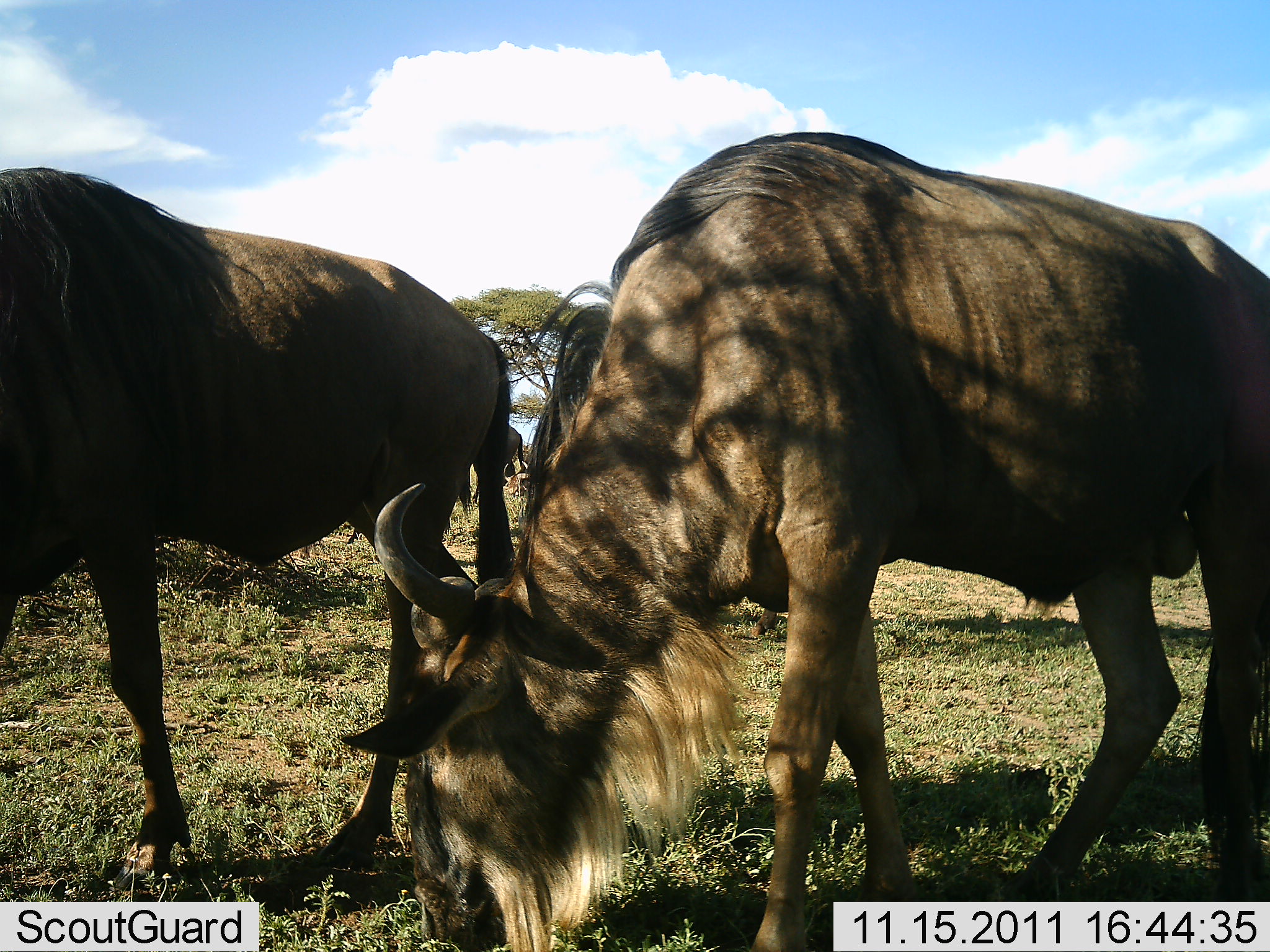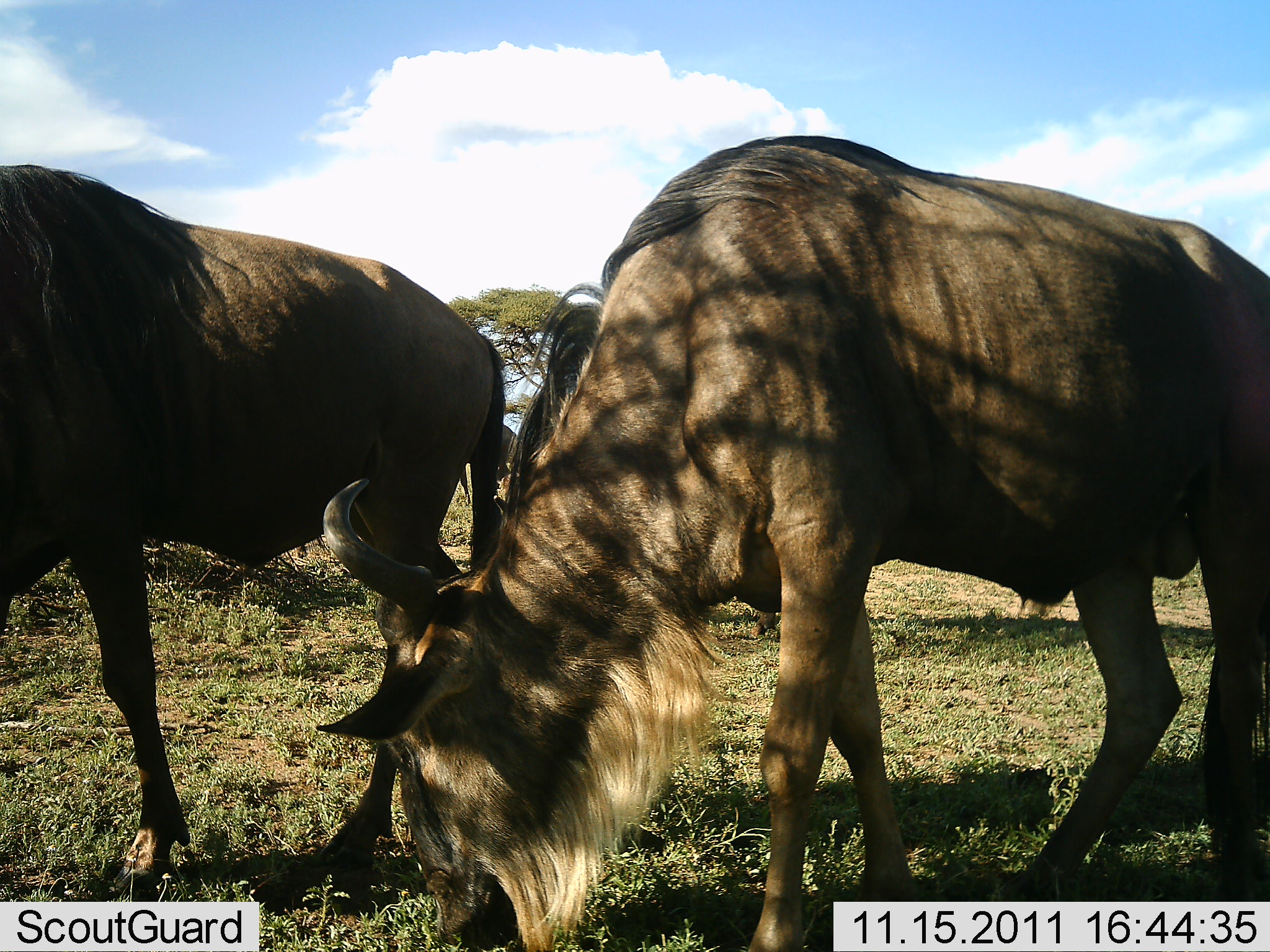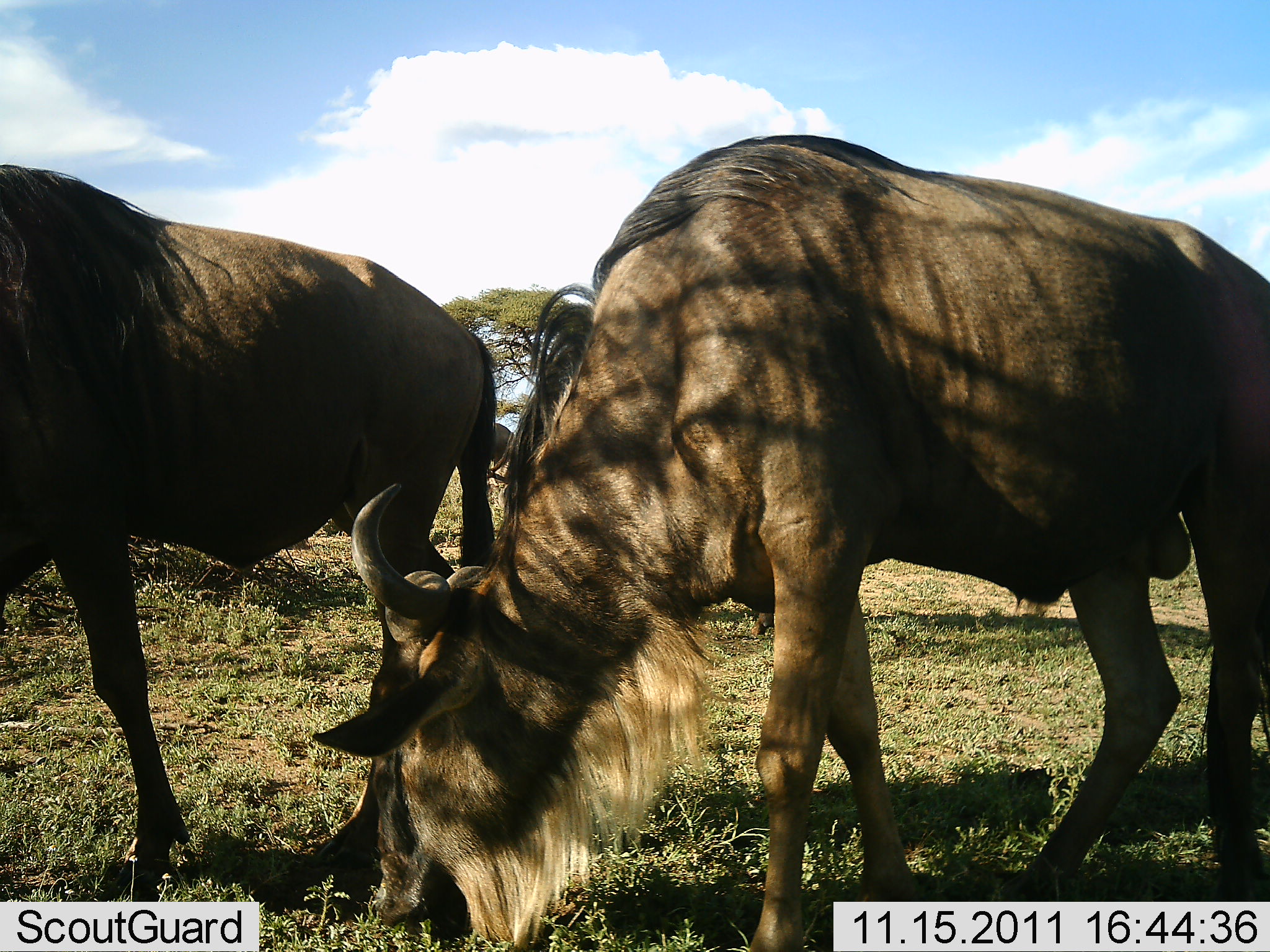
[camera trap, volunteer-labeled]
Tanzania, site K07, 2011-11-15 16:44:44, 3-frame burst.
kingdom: Animalia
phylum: Chordata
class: Mammalia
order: Artiodactyla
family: Bovidae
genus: Connochaetes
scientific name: Connochaetes taurinus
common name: blue wildebeest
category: wildebeest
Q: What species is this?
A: Wildebeest (blue wildebeest) (Connochaetes taurinus).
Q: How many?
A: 2.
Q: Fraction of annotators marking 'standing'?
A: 31%.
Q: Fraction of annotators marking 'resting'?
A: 0%.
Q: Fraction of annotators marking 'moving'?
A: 0%.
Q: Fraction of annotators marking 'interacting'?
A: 0%.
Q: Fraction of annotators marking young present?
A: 0%.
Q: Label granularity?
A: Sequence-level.